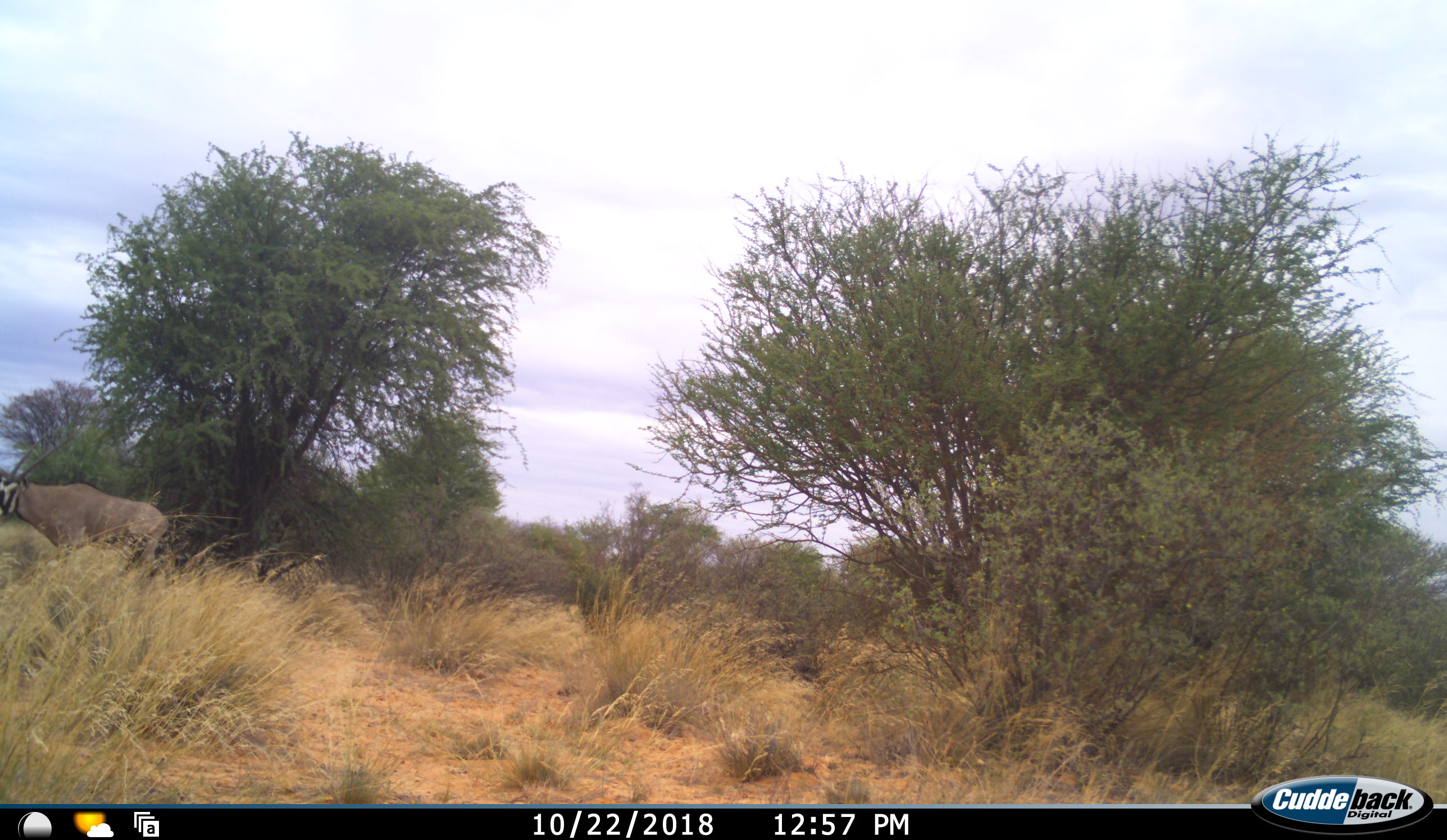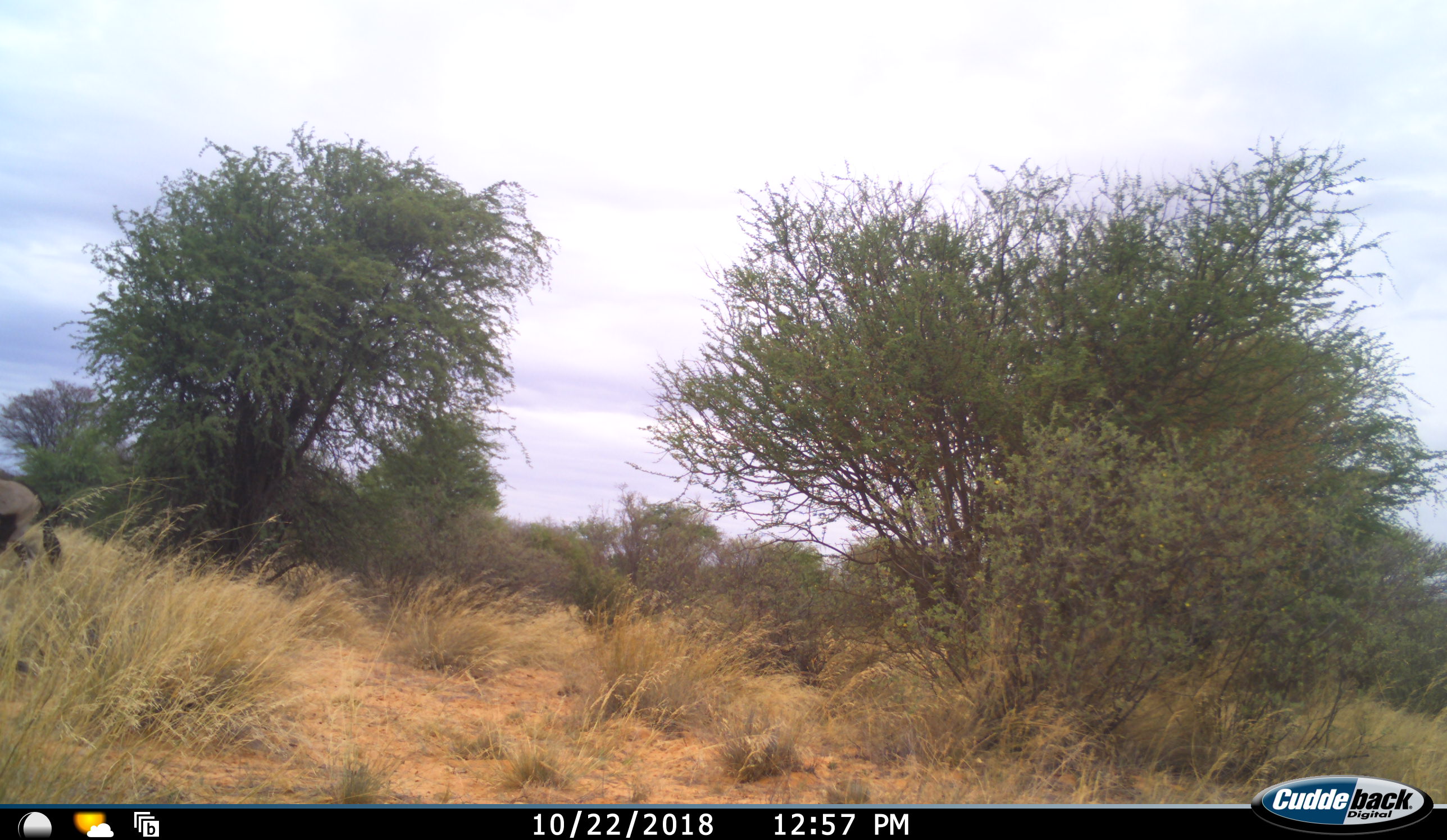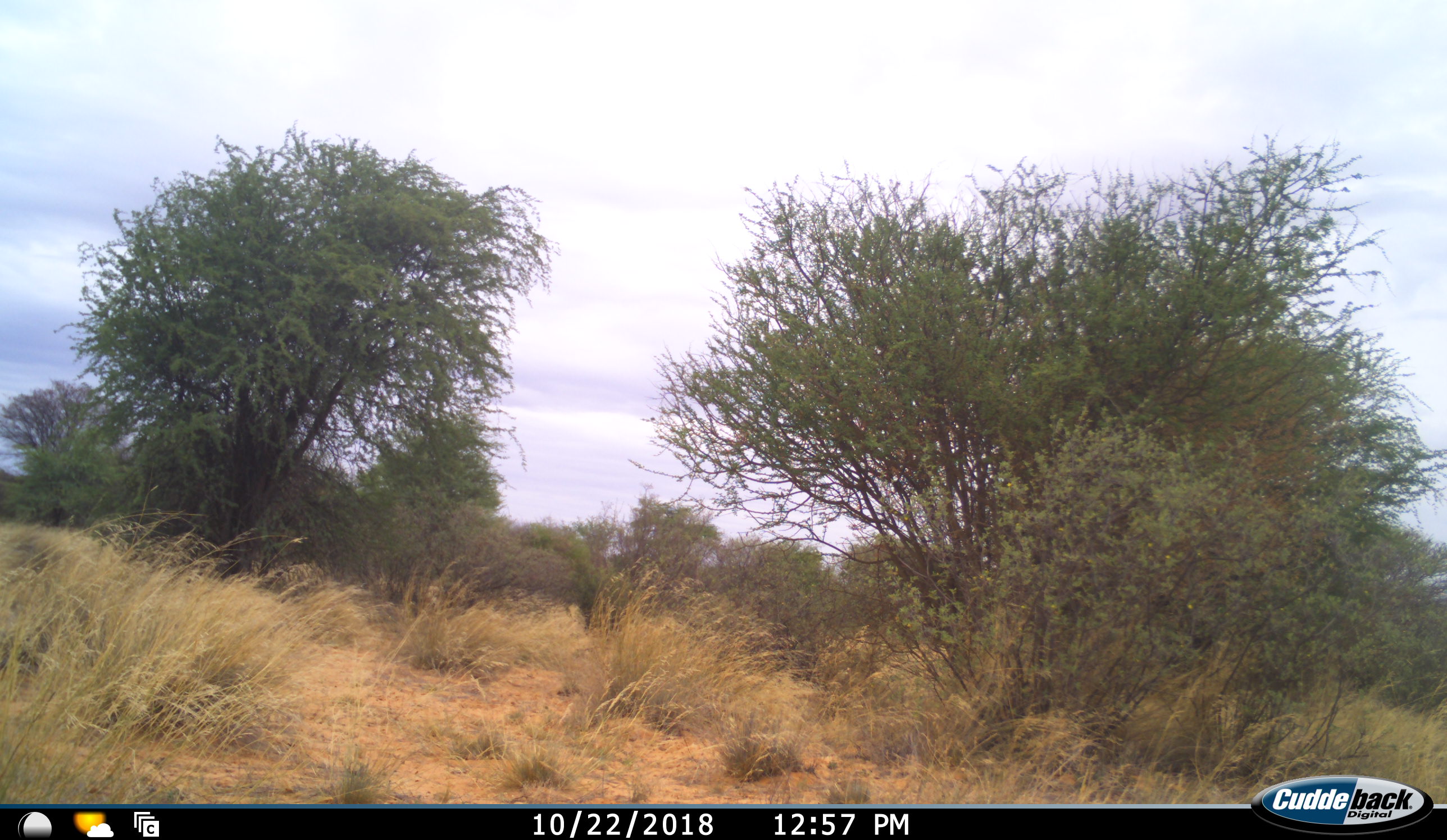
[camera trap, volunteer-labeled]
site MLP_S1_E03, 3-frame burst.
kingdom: Animalia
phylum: Chordata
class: Mammalia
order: Artiodactyla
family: Bovidae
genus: Oryx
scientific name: Oryx gazella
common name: gemsbok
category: oryx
Oryx (gemsbok) (Oryx gazella), count 1. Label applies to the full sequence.